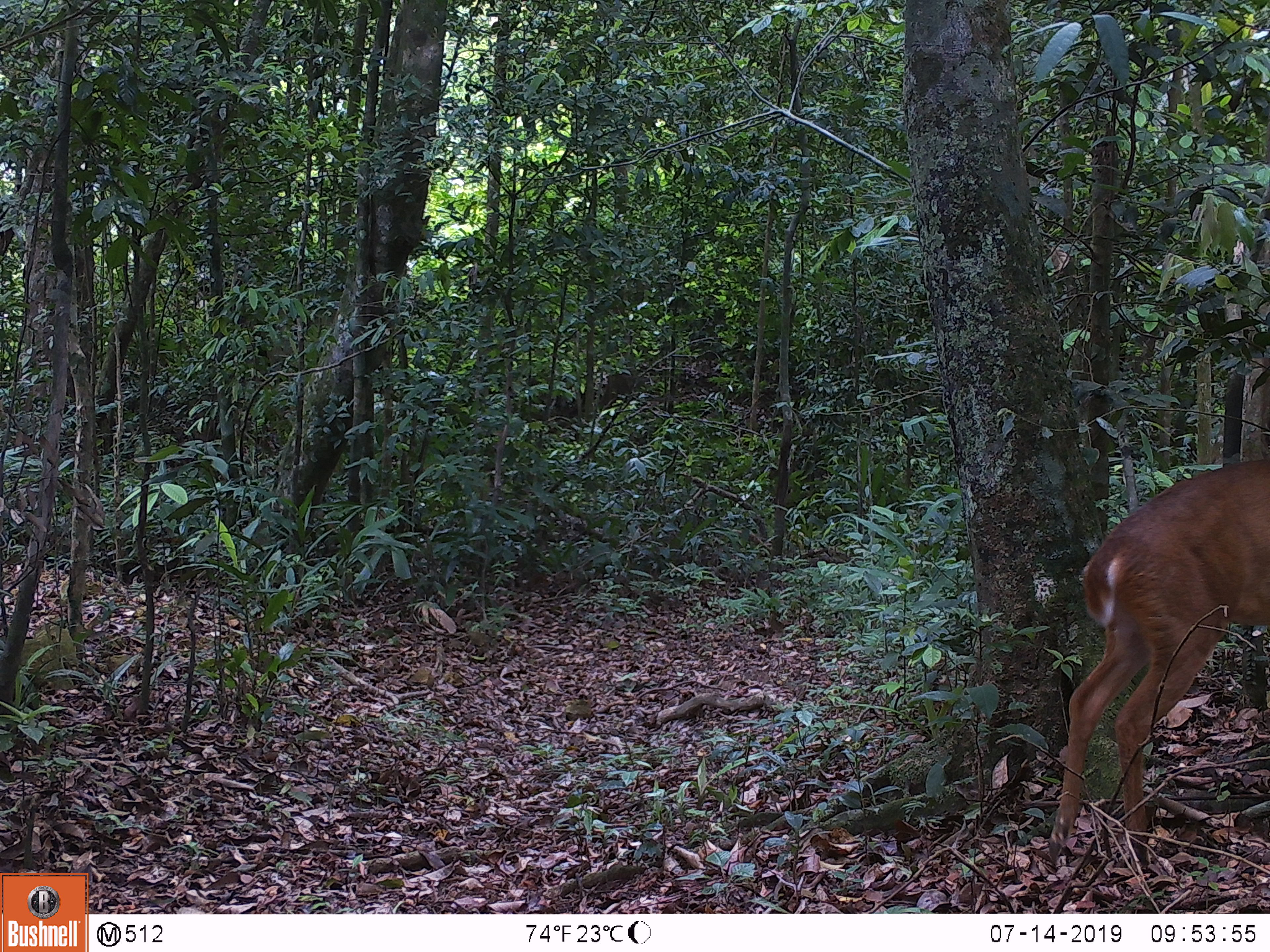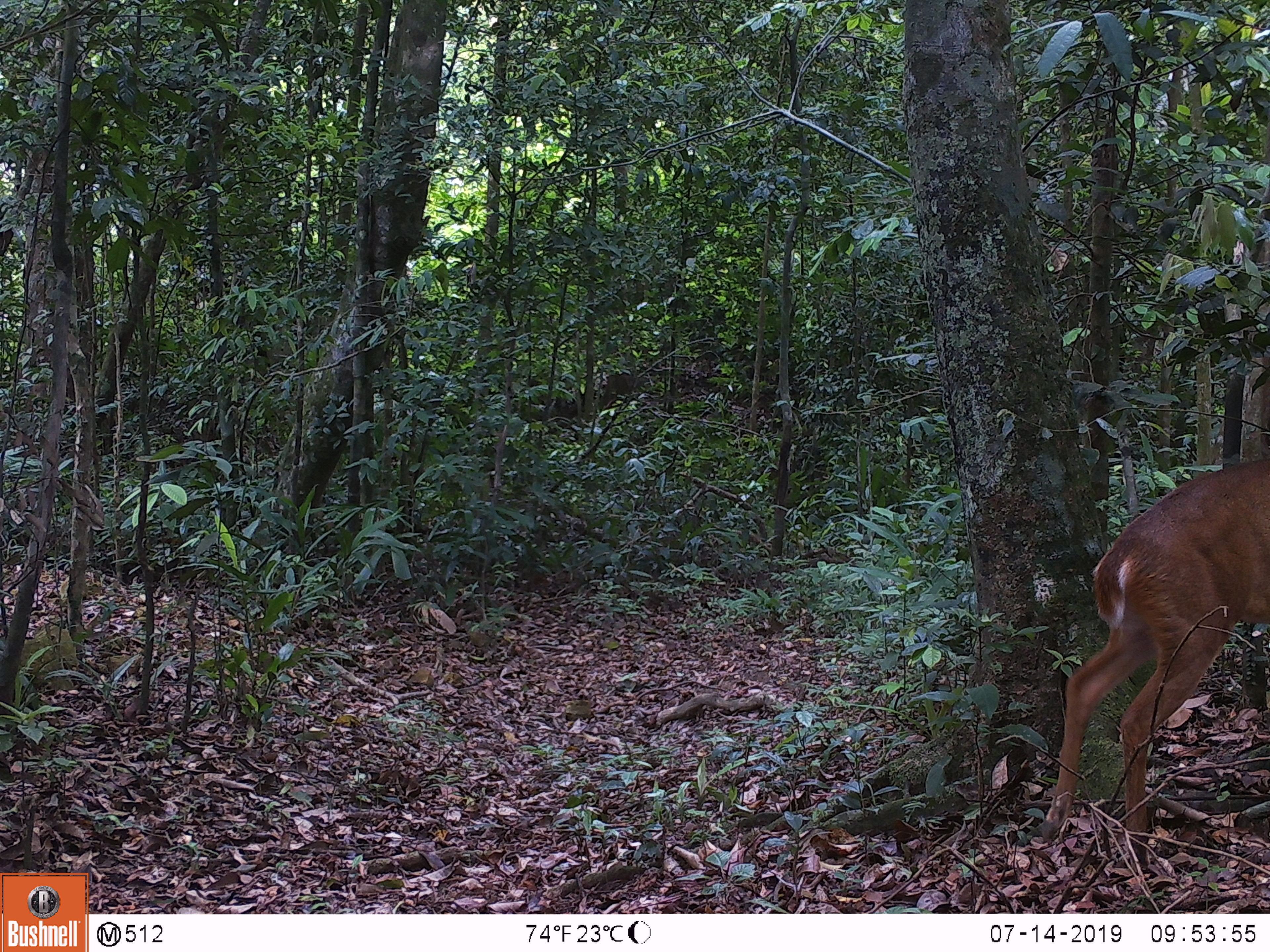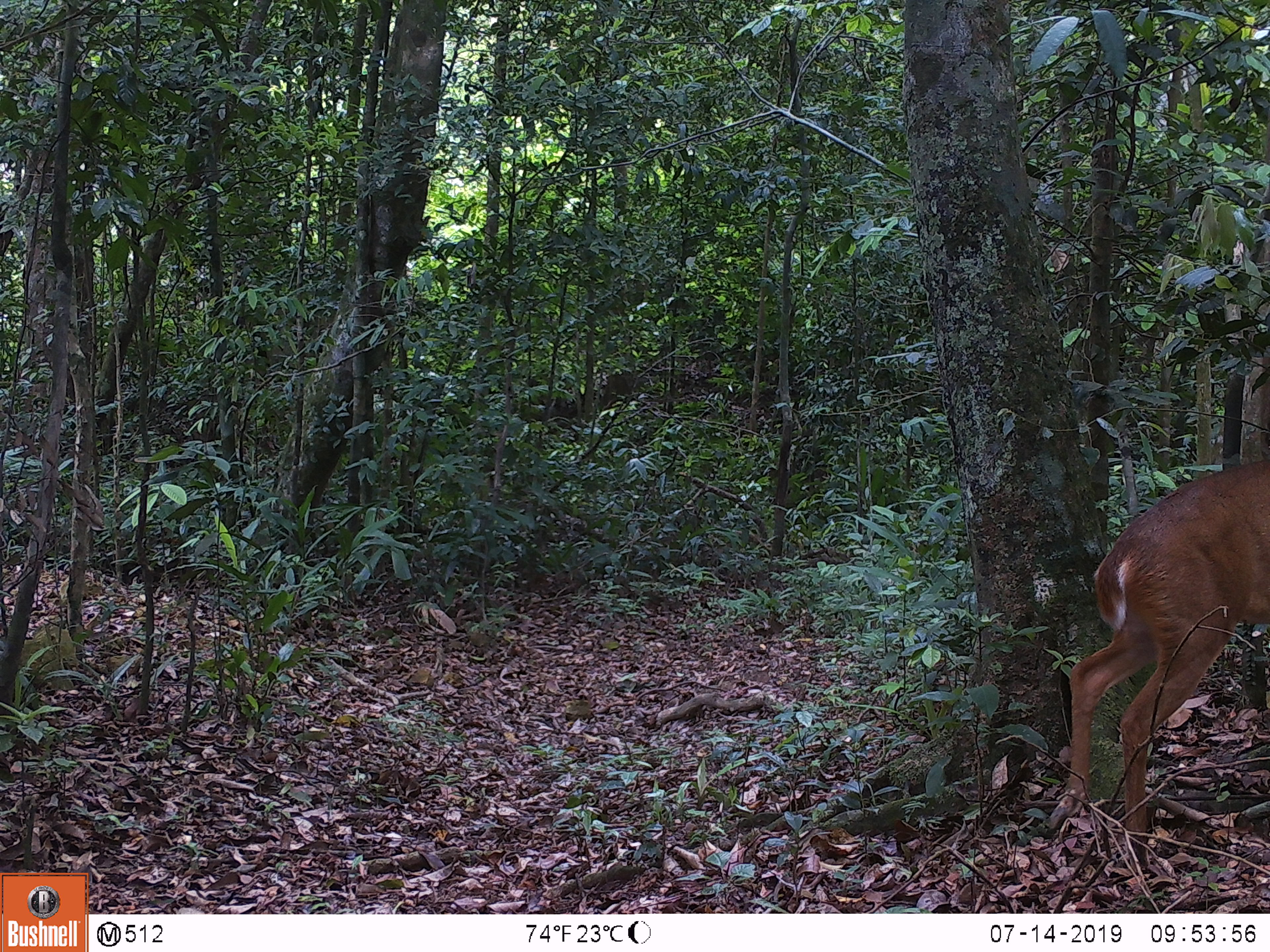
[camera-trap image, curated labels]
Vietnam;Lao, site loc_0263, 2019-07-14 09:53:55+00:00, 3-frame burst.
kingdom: Animalia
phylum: Chordata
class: Mammalia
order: Artiodactyla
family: Cervidae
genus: Muntiacus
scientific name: Muntiacus vuquangensis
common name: large-antlered muntjac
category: large antlered muntjac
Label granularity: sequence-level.